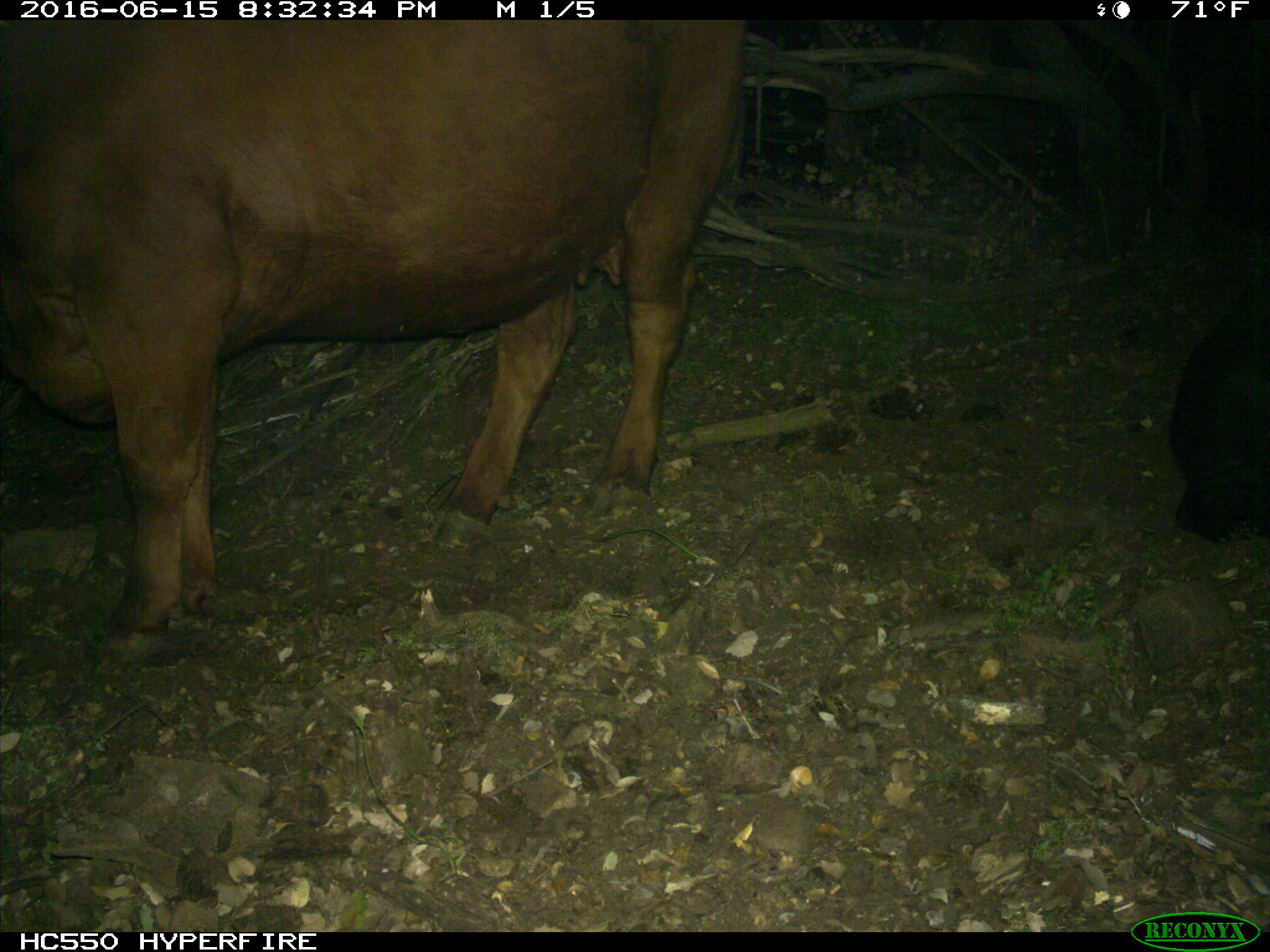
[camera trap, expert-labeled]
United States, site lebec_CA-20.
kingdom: Animalia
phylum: Chordata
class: Mammalia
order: Artiodactyla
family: Bovidae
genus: Bos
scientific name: Bos taurus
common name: domestic cow